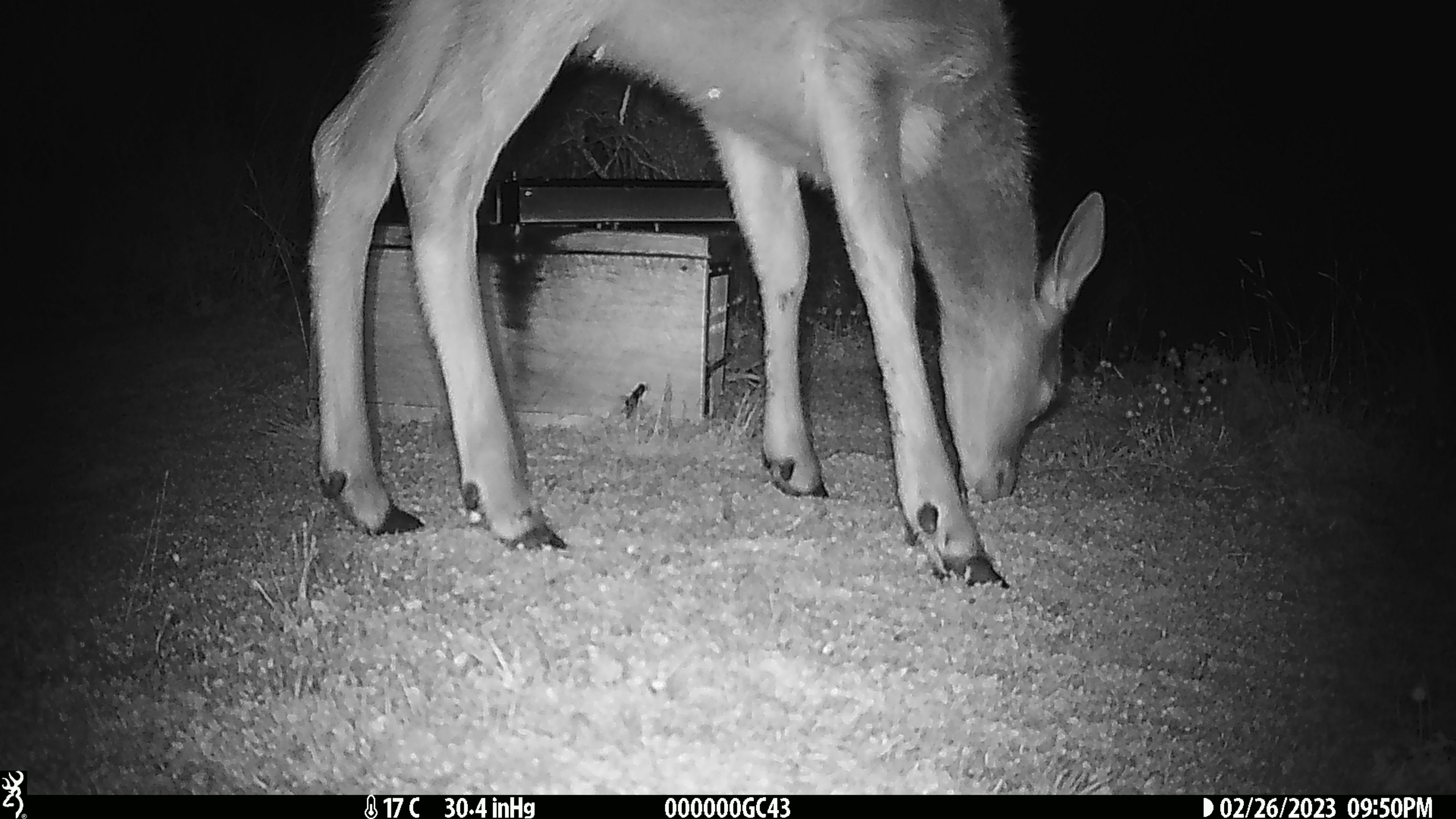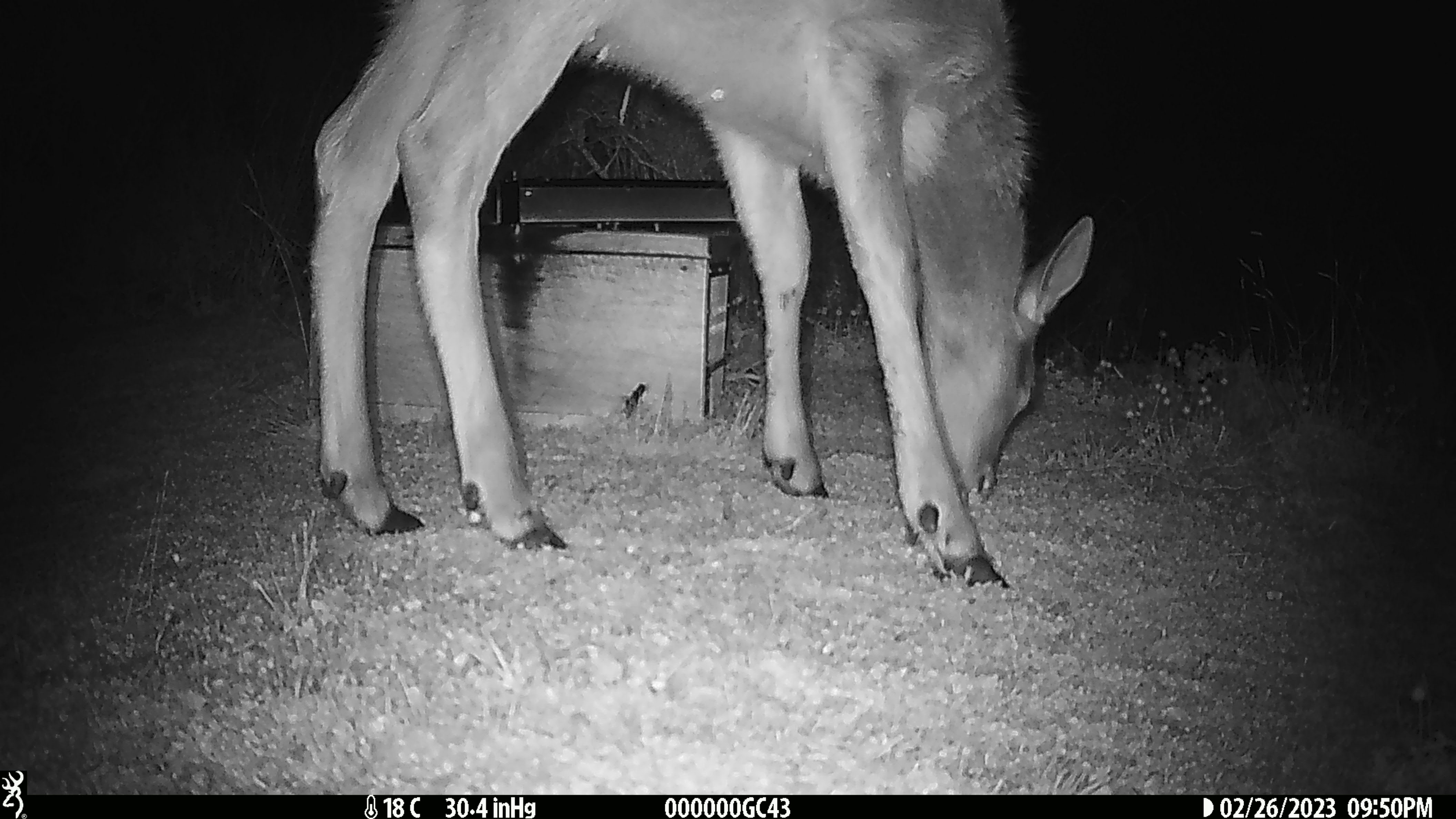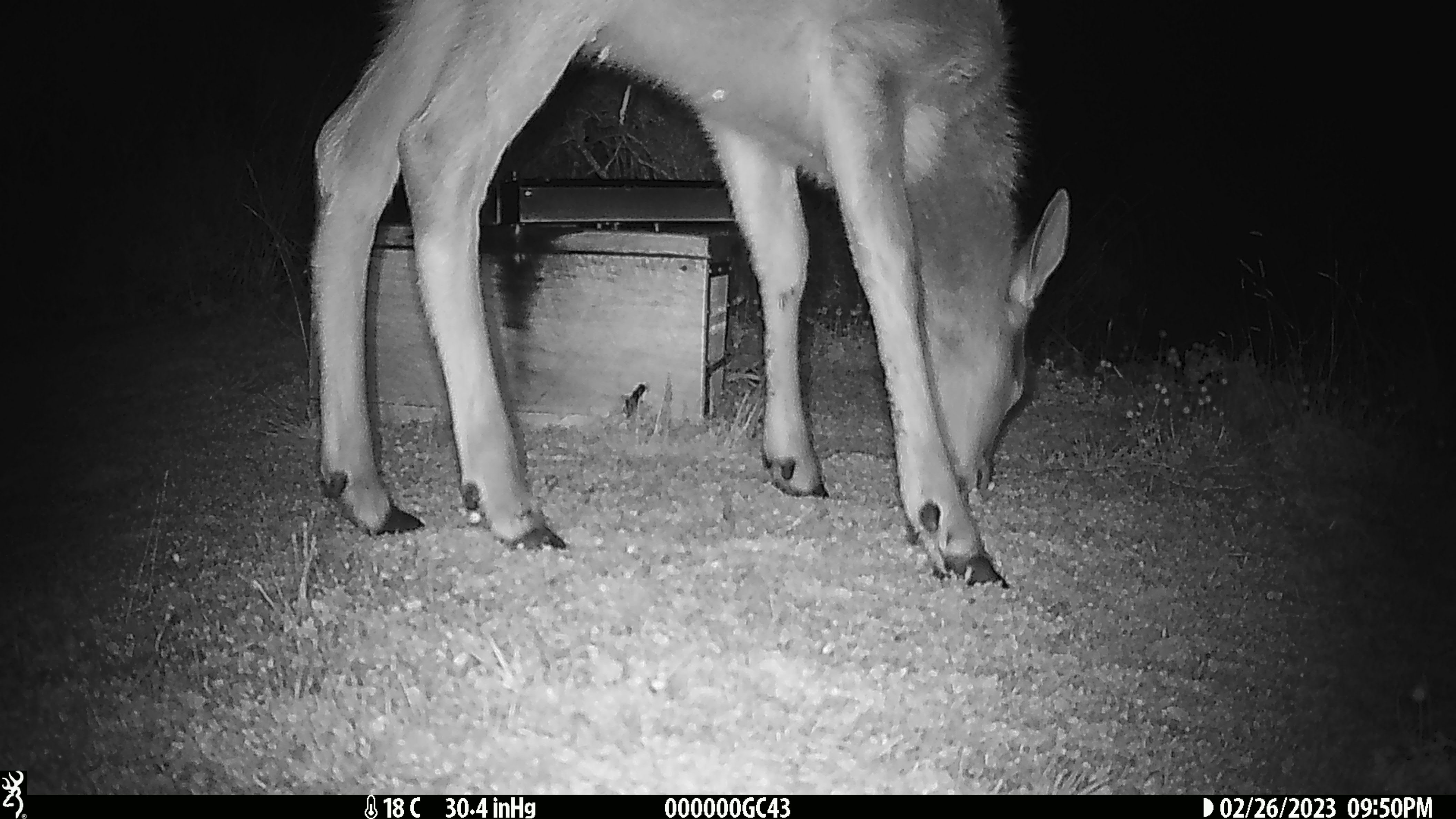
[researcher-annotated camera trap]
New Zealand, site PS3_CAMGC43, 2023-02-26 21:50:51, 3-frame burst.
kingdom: Animalia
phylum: Chordata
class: Mammalia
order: Artiodactyla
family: Cervidae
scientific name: Cervidae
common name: deer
Deer (Cervidae).